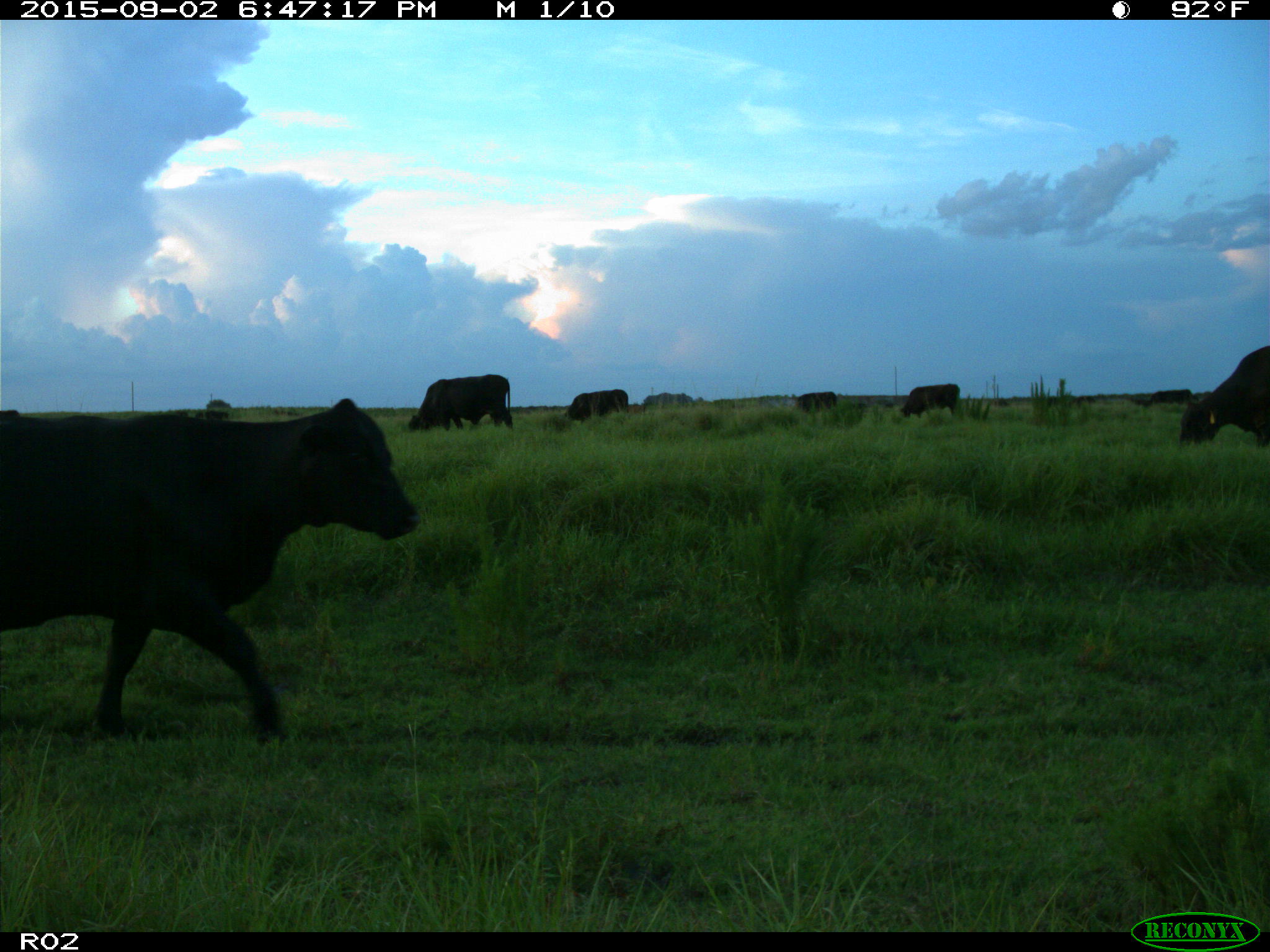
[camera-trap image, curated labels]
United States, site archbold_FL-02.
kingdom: Animalia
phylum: Chordata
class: Mammalia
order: Artiodactyla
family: Bovidae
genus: Bos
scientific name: Bos taurus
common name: domestic cow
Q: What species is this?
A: Bos taurus (domestic cow).